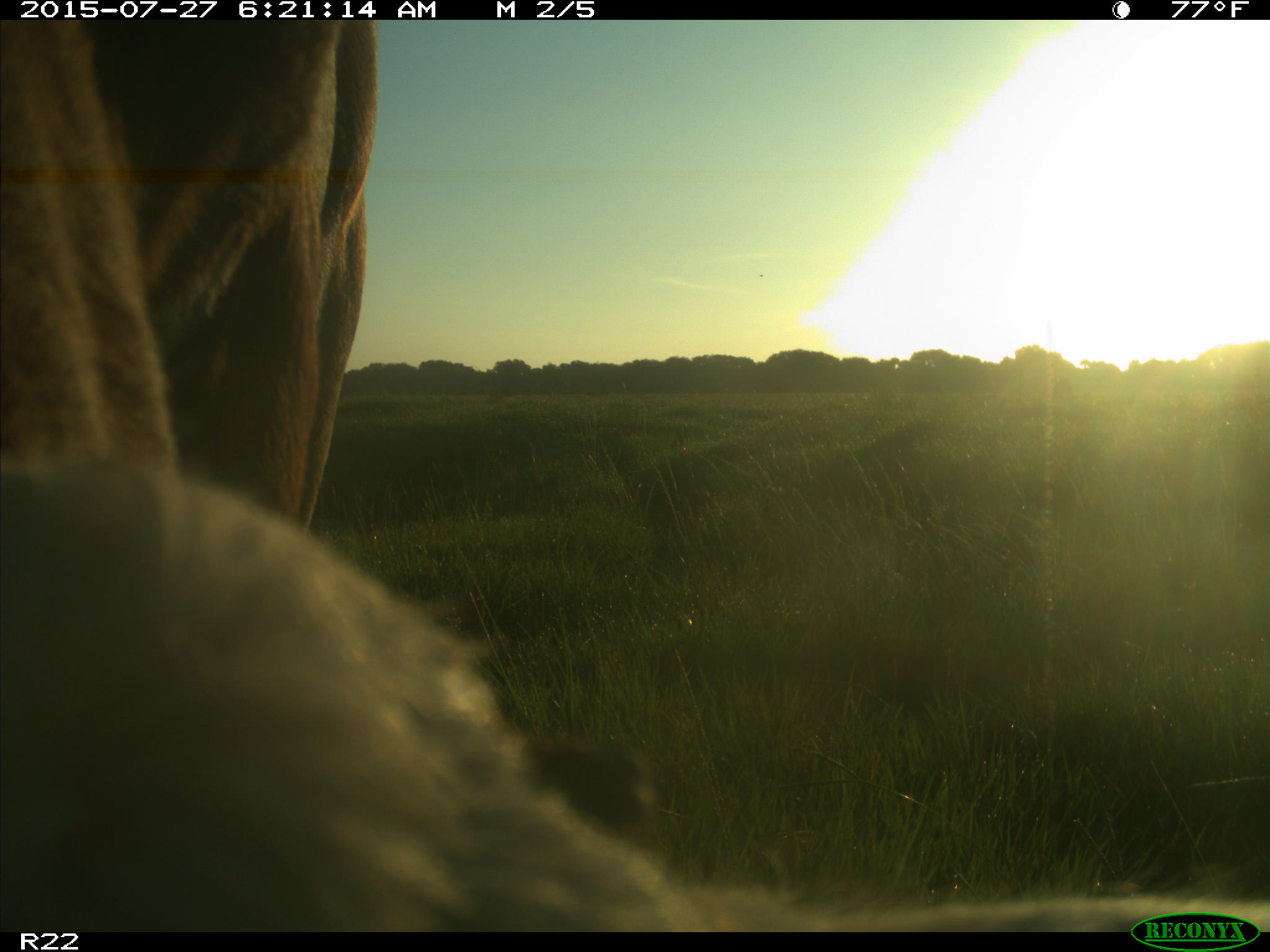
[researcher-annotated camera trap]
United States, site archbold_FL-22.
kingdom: Animalia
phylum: Chordata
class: Mammalia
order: Artiodactyla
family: Bovidae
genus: Bos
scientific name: Bos taurus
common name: domestic cow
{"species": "Bos taurus (domestic cow)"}